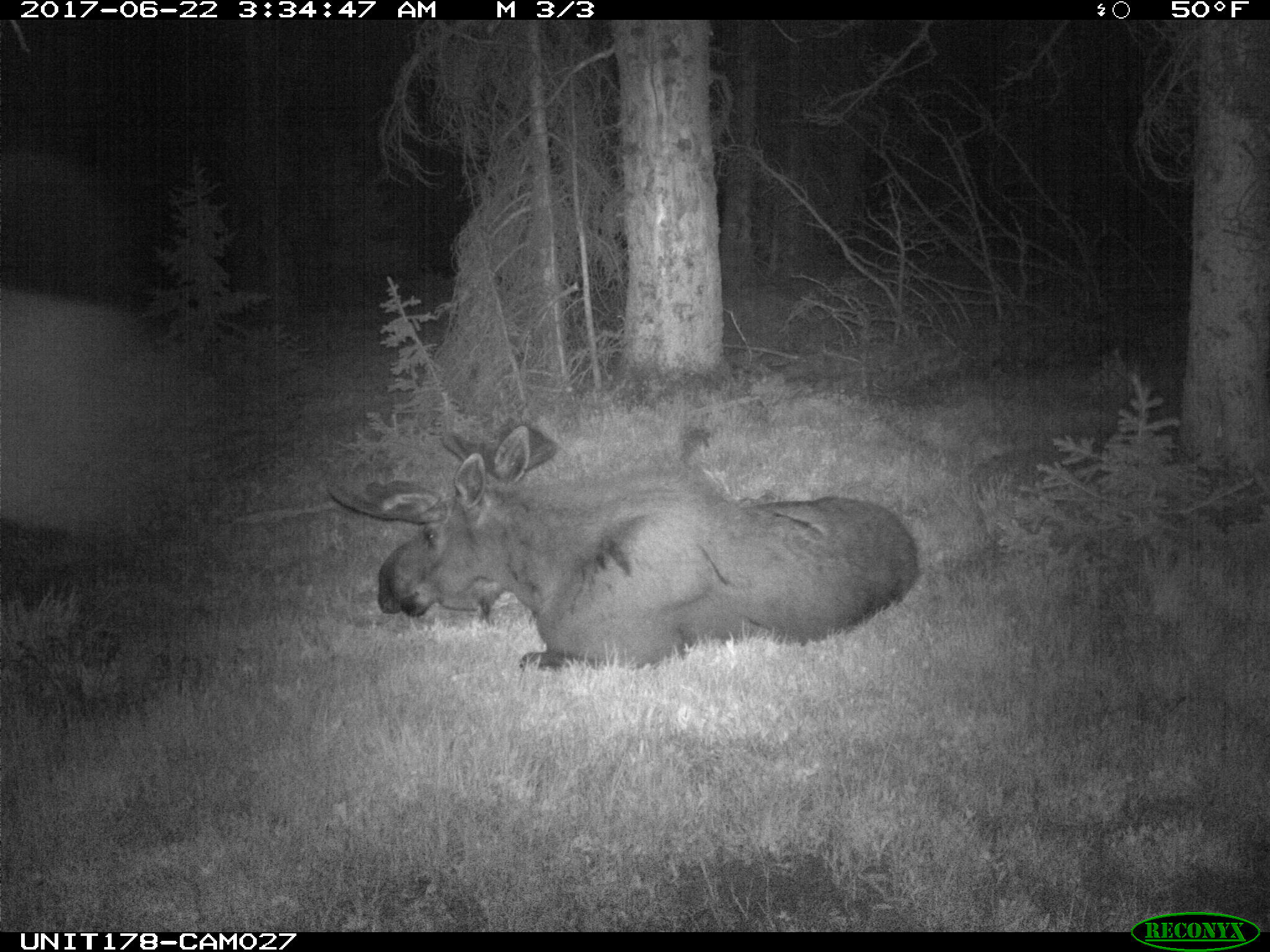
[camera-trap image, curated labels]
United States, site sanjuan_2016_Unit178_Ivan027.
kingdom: Animalia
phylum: Chordata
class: Mammalia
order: Artiodactyla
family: Cervidae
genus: Alces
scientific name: Alces alces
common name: moose